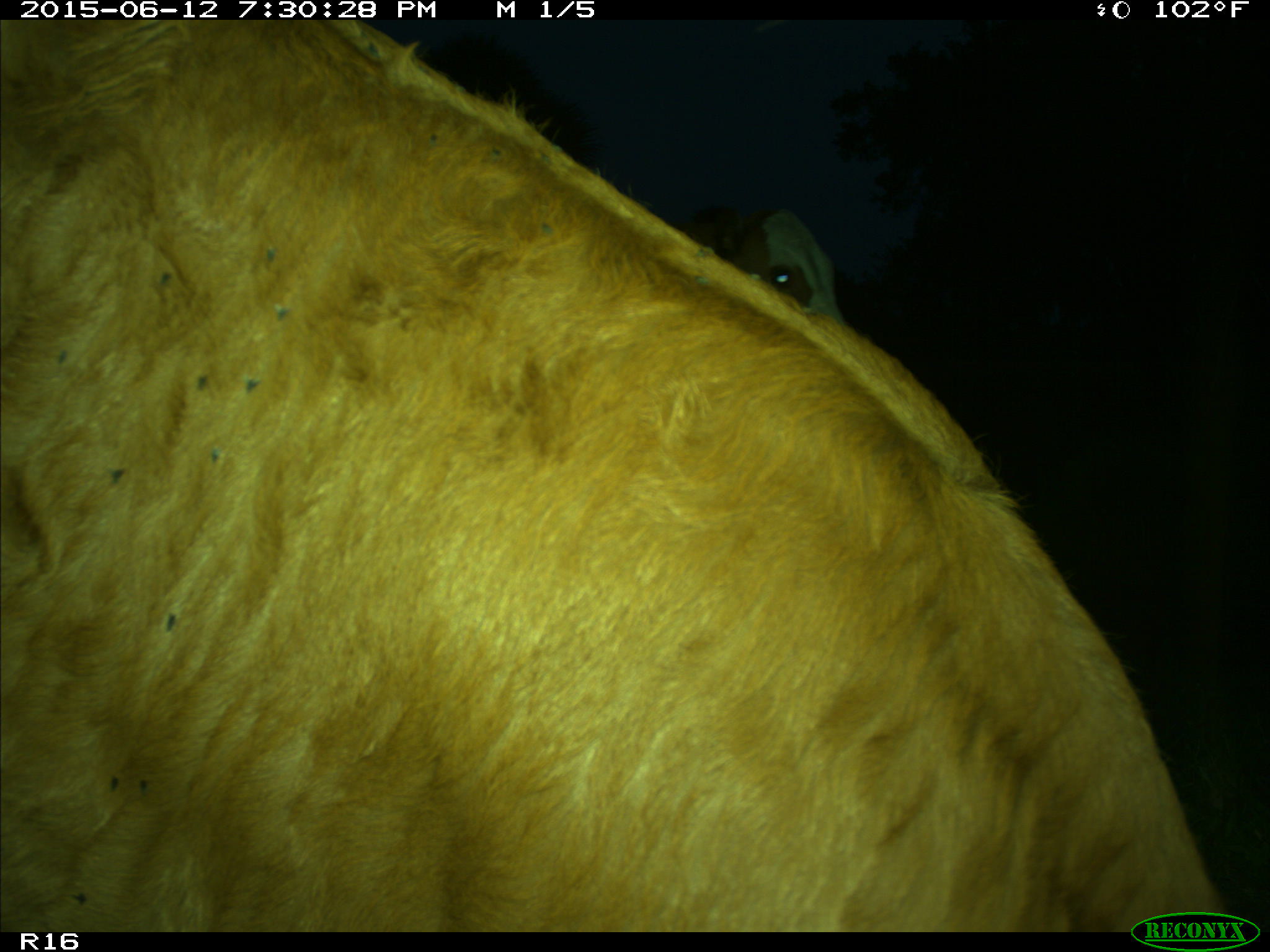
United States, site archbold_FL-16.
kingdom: Animalia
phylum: Chordata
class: Mammalia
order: Artiodactyla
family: Bovidae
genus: Bos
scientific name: Bos taurus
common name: domestic cow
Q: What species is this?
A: Bos taurus (domestic cow).